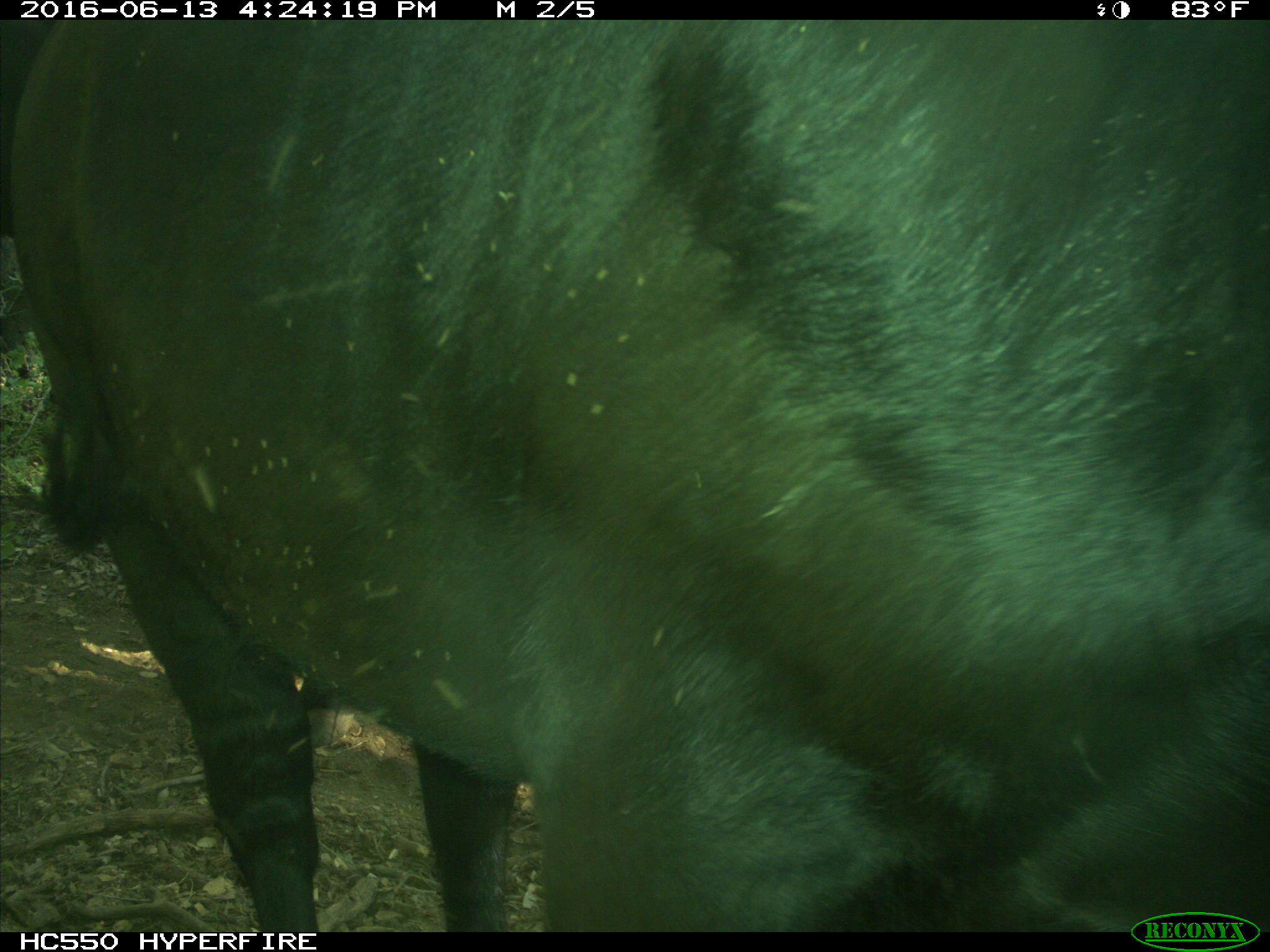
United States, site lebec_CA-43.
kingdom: Animalia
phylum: Chordata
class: Mammalia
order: Artiodactyla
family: Bovidae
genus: Bos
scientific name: Bos taurus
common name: domestic cow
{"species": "Bos taurus (domestic cow)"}